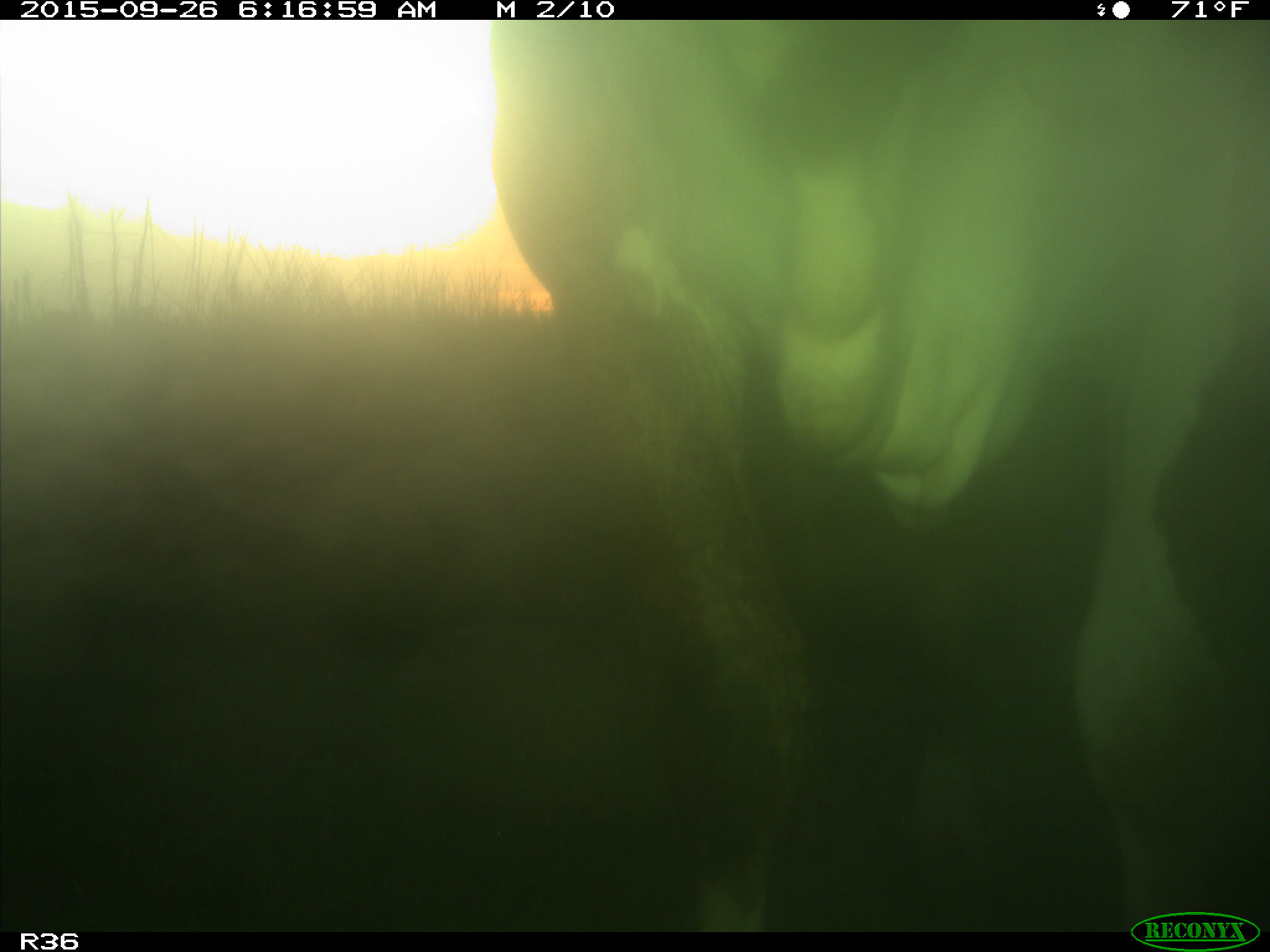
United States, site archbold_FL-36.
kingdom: Animalia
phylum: Chordata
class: Mammalia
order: Artiodactyla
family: Bovidae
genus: Bos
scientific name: Bos taurus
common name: domestic cow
Bos taurus (domestic cow).